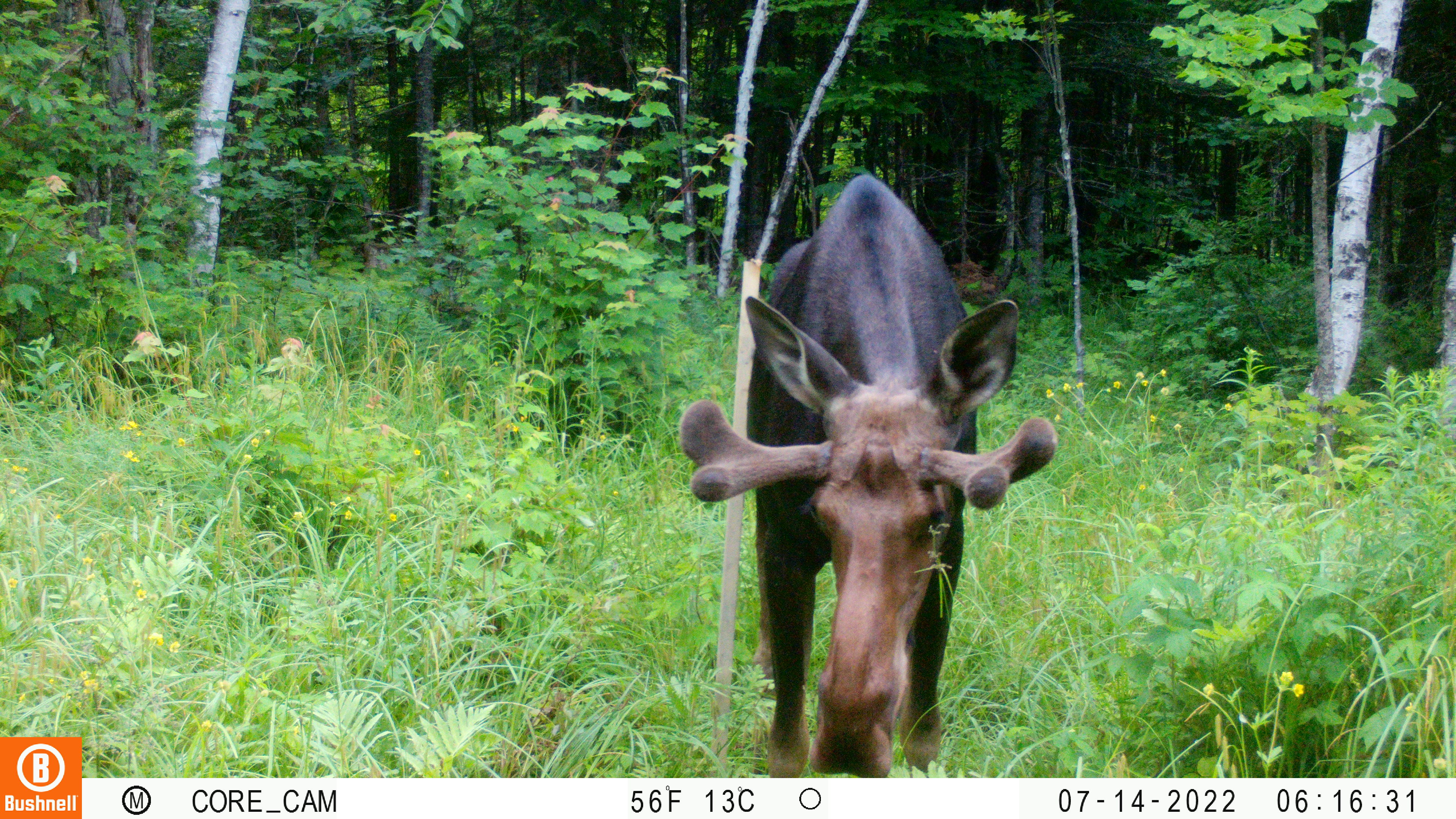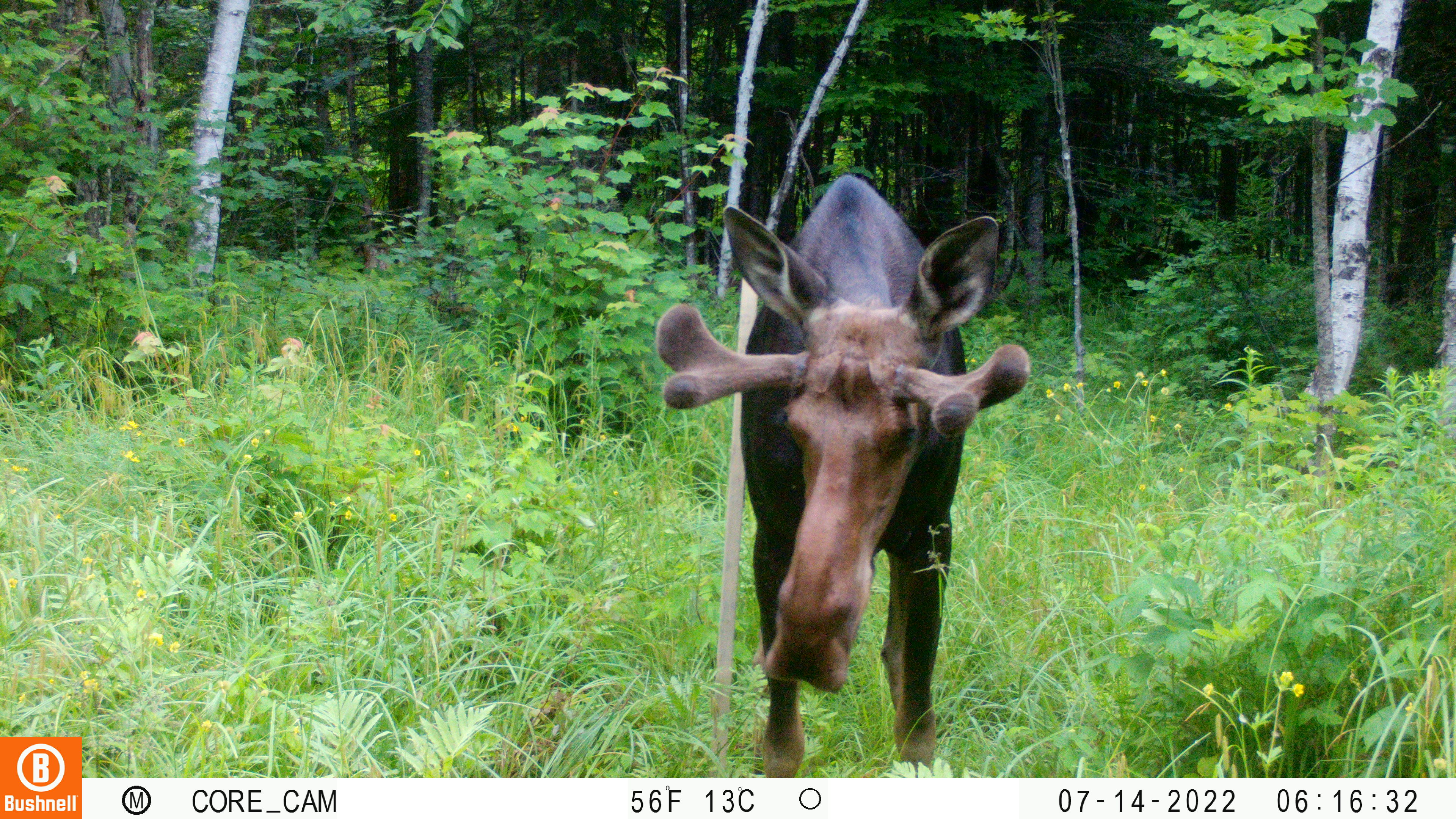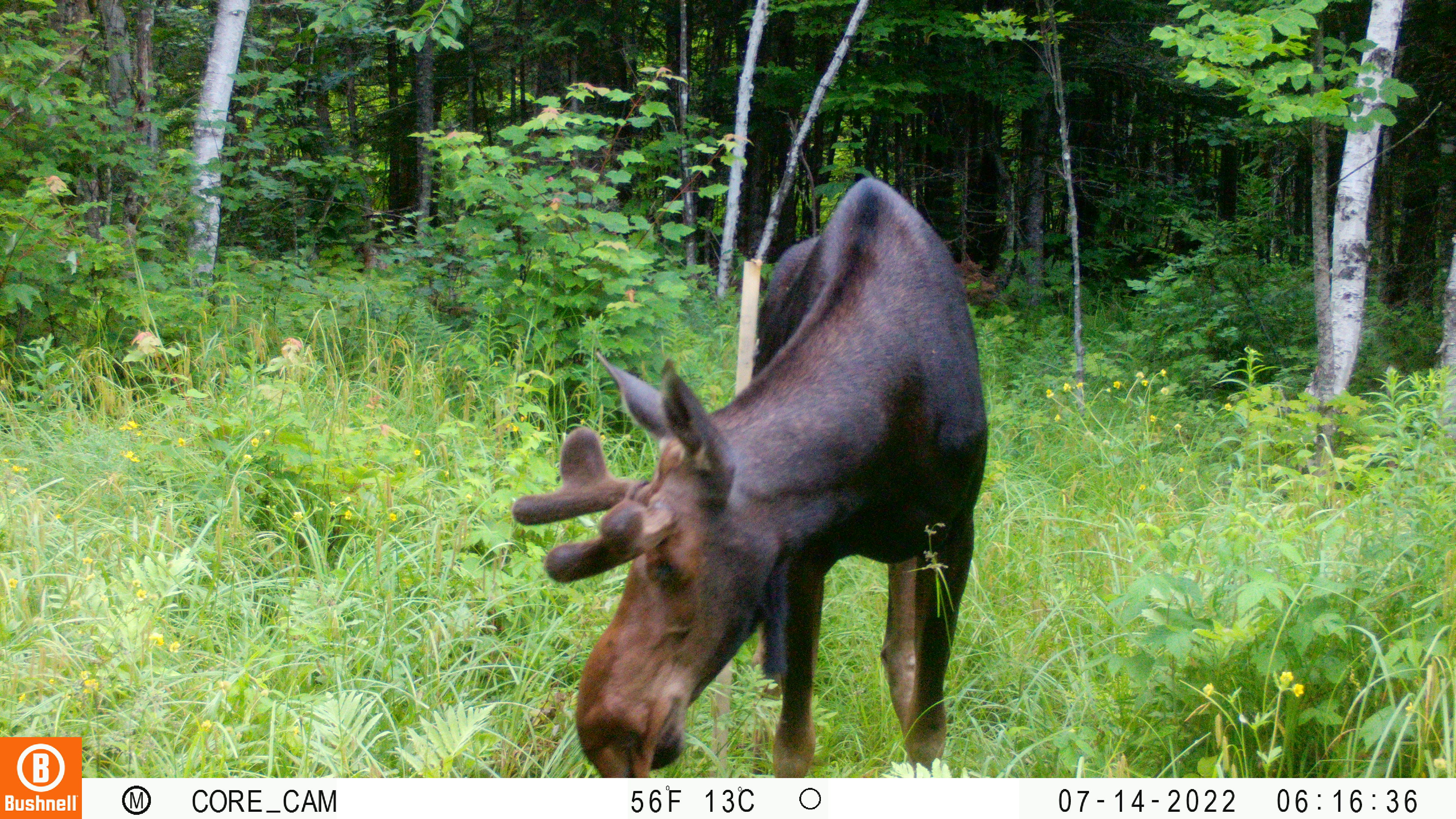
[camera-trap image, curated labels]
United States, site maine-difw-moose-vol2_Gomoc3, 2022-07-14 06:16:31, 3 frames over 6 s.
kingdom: Animalia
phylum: Chordata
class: Mammalia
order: Artiodactyla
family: Cervidae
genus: Alces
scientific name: Alces alces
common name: moose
Moose (Alces alces).